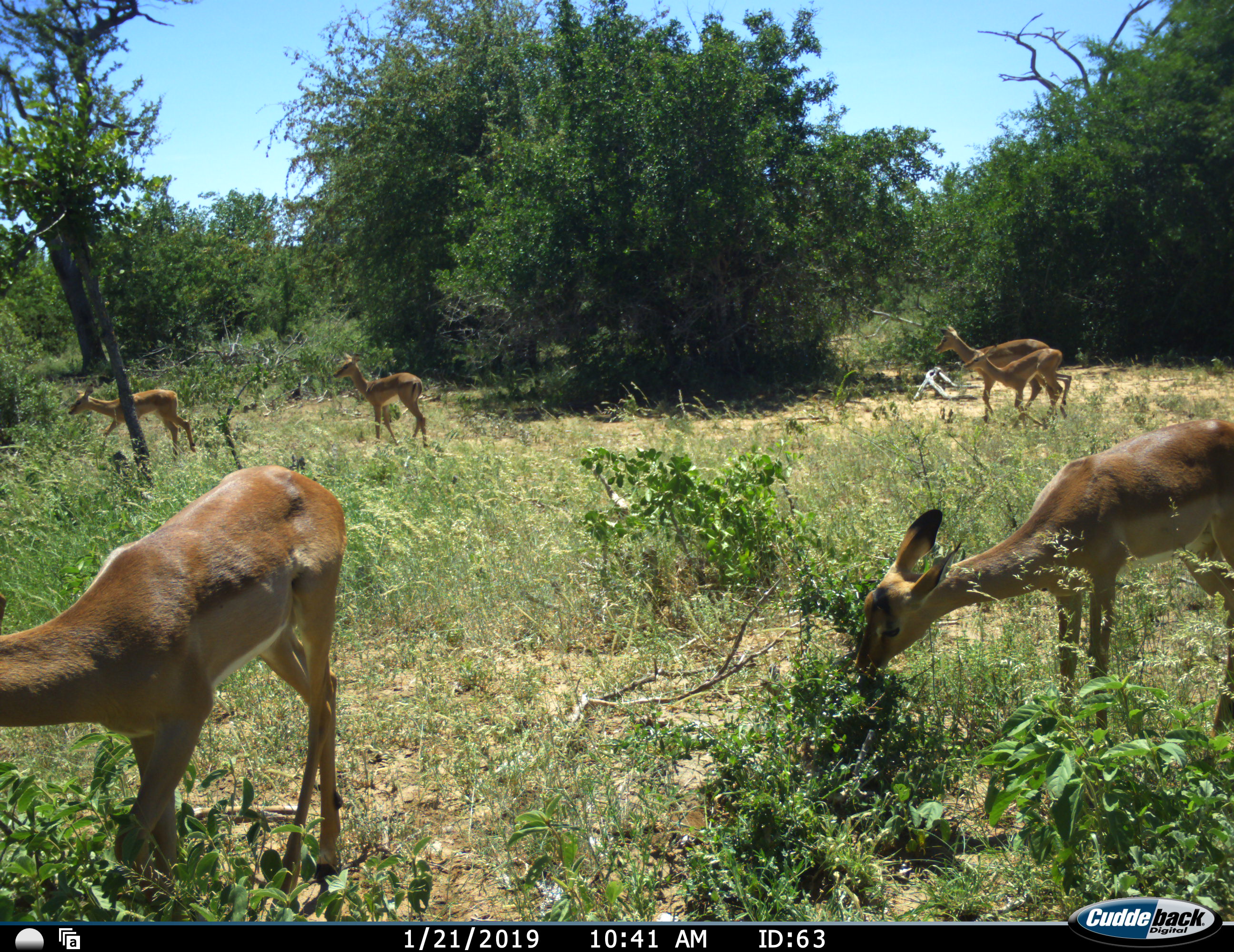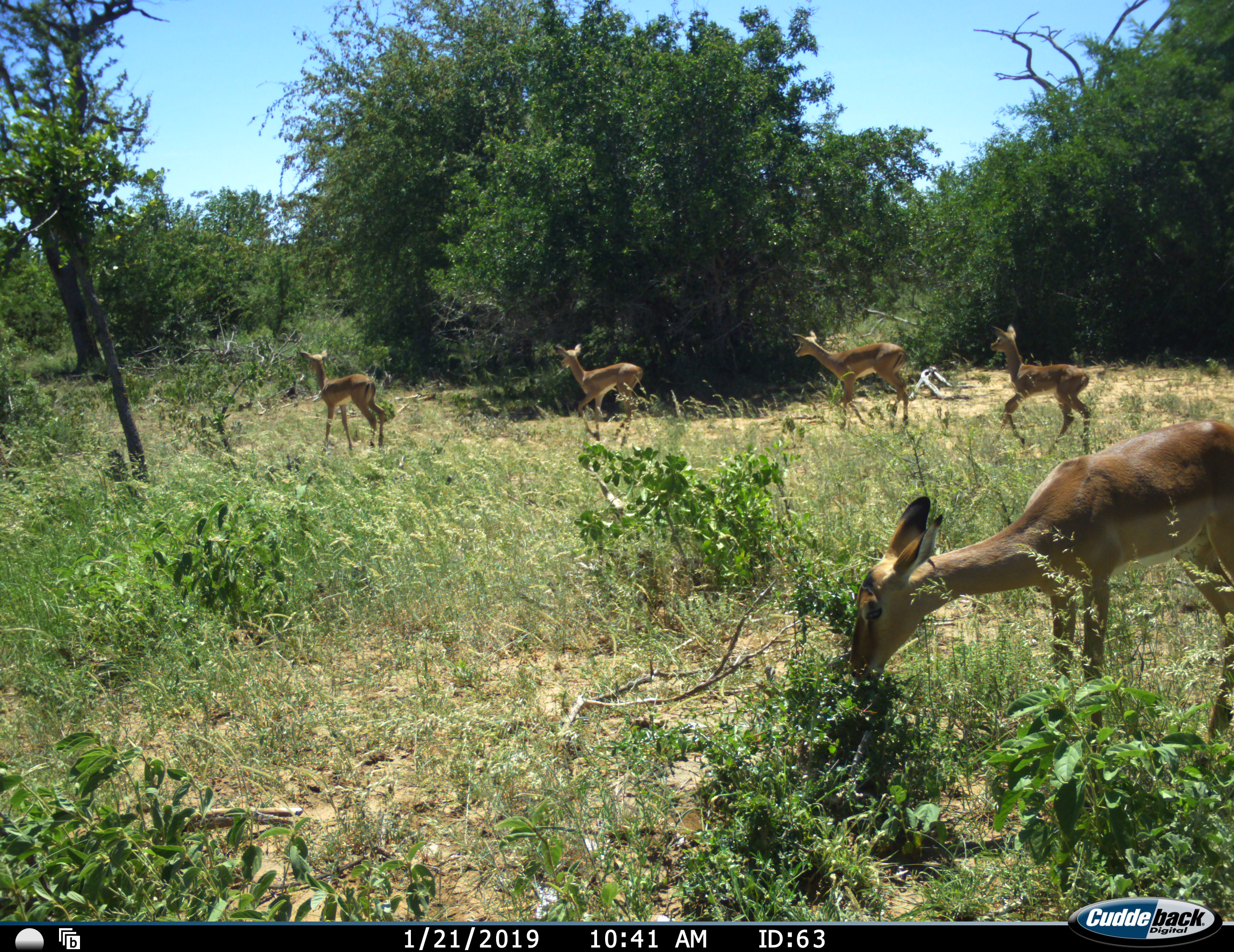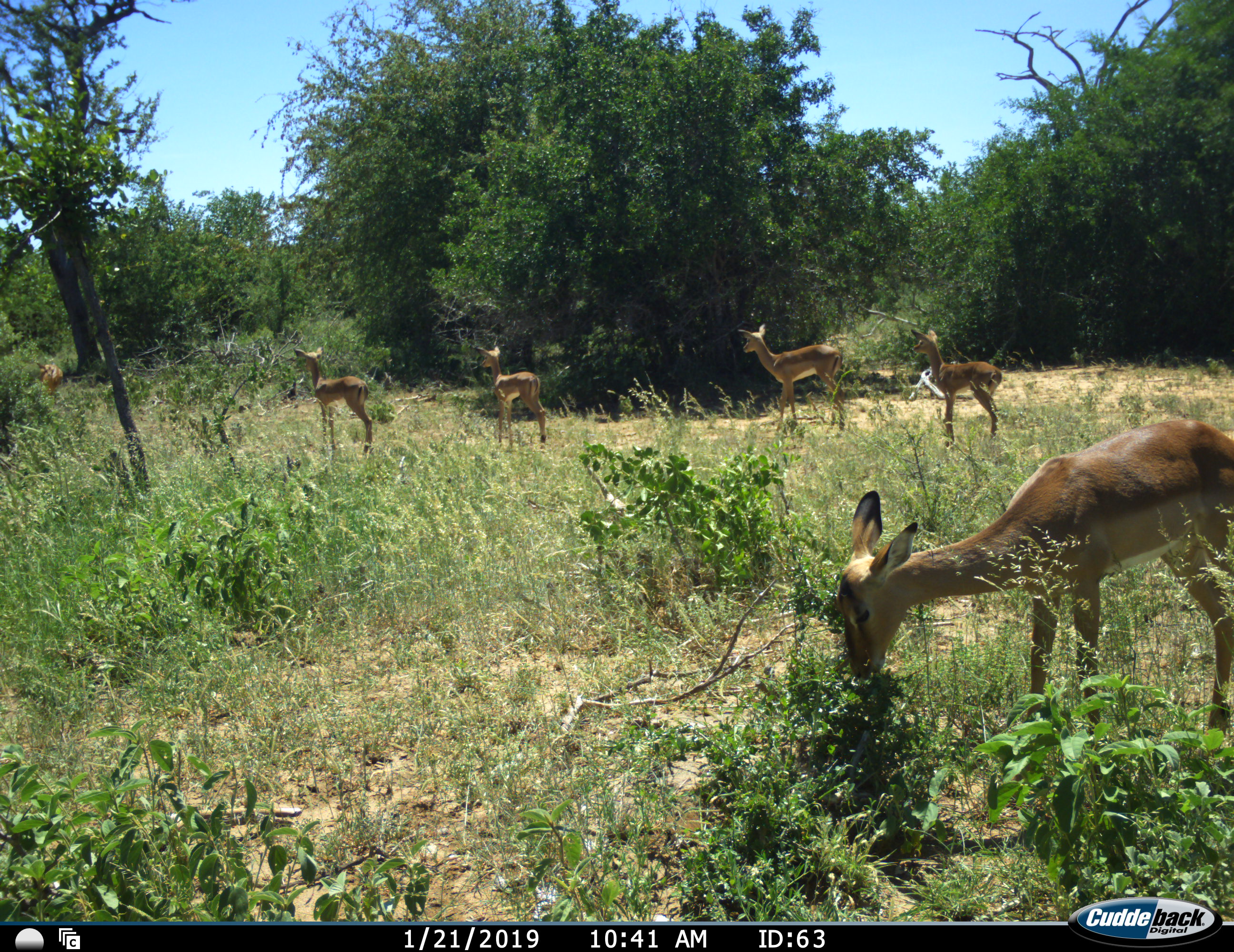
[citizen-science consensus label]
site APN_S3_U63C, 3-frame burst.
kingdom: Animalia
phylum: Chordata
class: Mammalia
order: Artiodactyla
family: Bovidae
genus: Aepyceros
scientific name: Aepyceros melampus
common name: impala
Impala (Aepyceros melampus), count 6. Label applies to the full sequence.